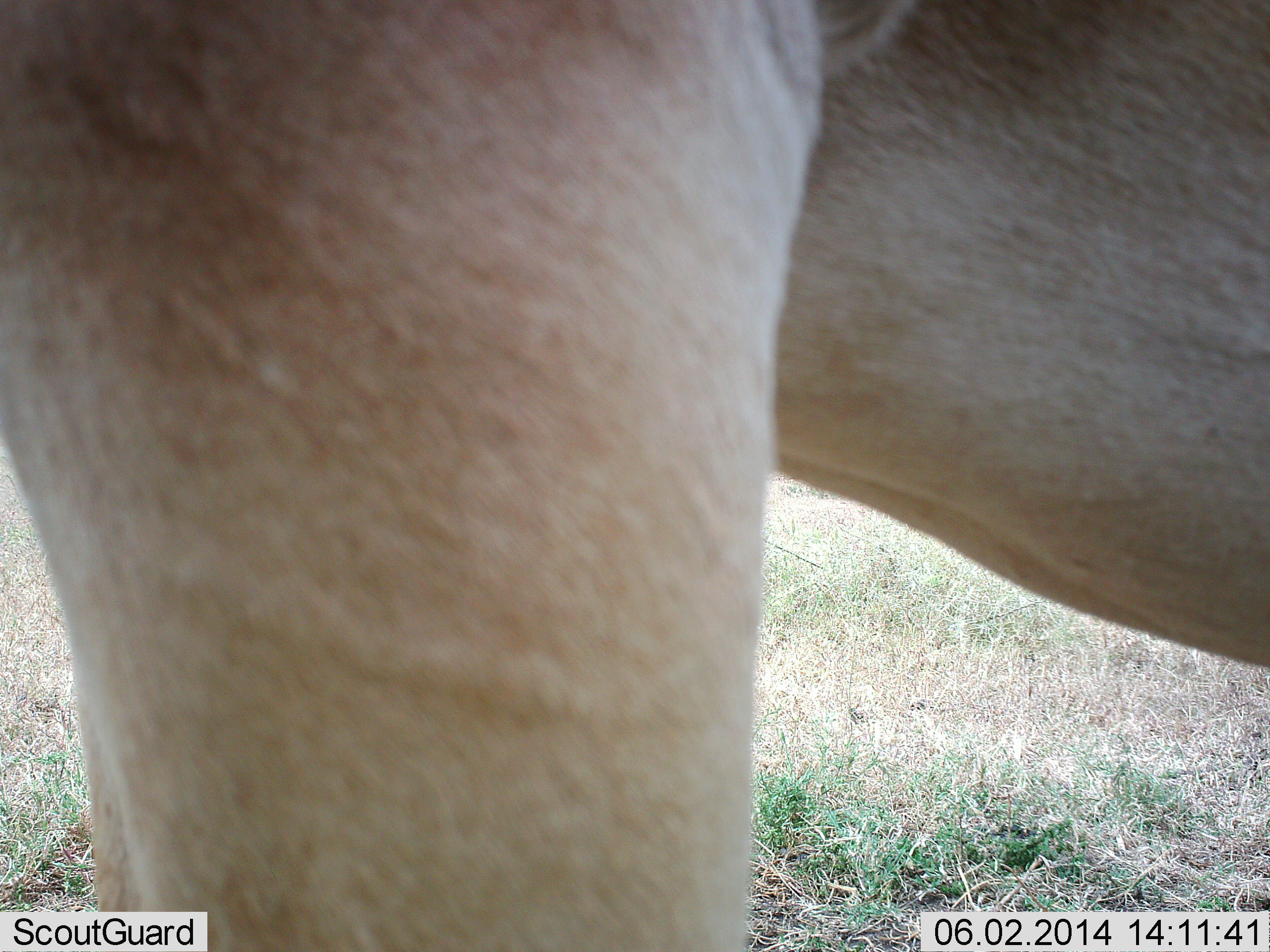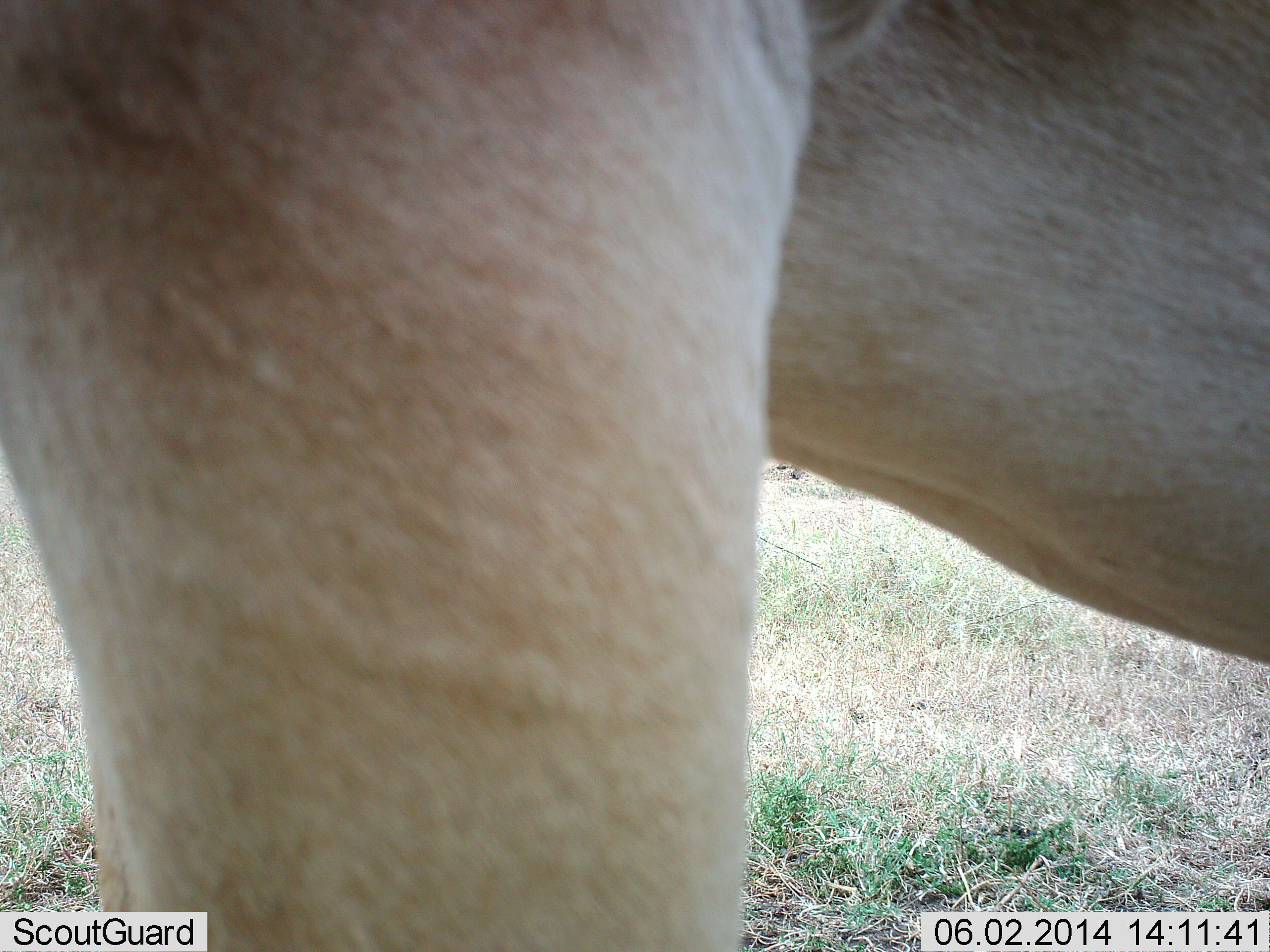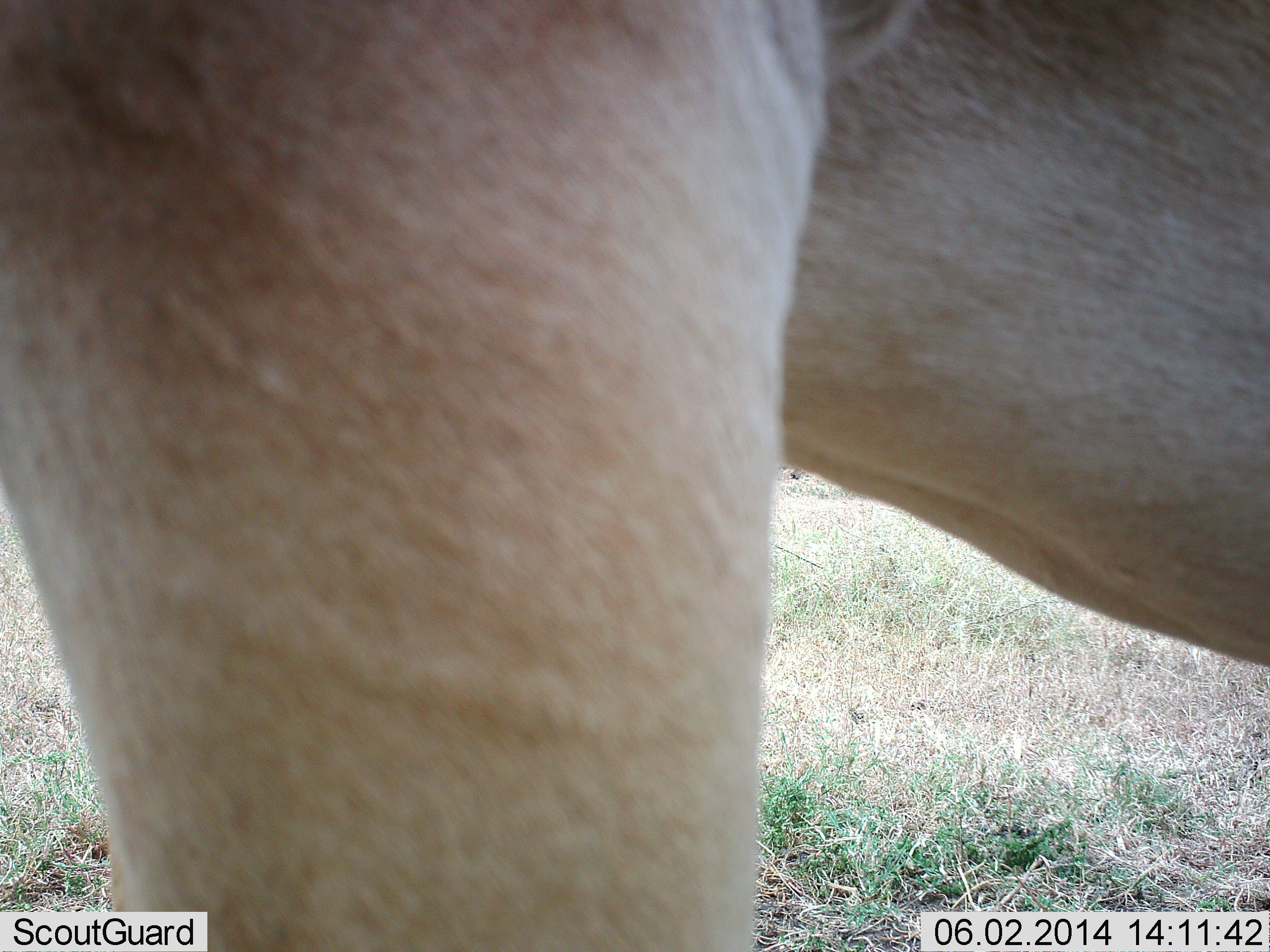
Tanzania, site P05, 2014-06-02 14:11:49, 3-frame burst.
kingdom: Animalia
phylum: Chordata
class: Mammalia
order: Artiodactyla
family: Bovidae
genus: Alcelaphus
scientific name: Alcelaphus buselaphus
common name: hartebeest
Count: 1.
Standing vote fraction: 100%.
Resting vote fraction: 0%.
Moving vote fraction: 0%.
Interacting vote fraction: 0%.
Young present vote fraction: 0%.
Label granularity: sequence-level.